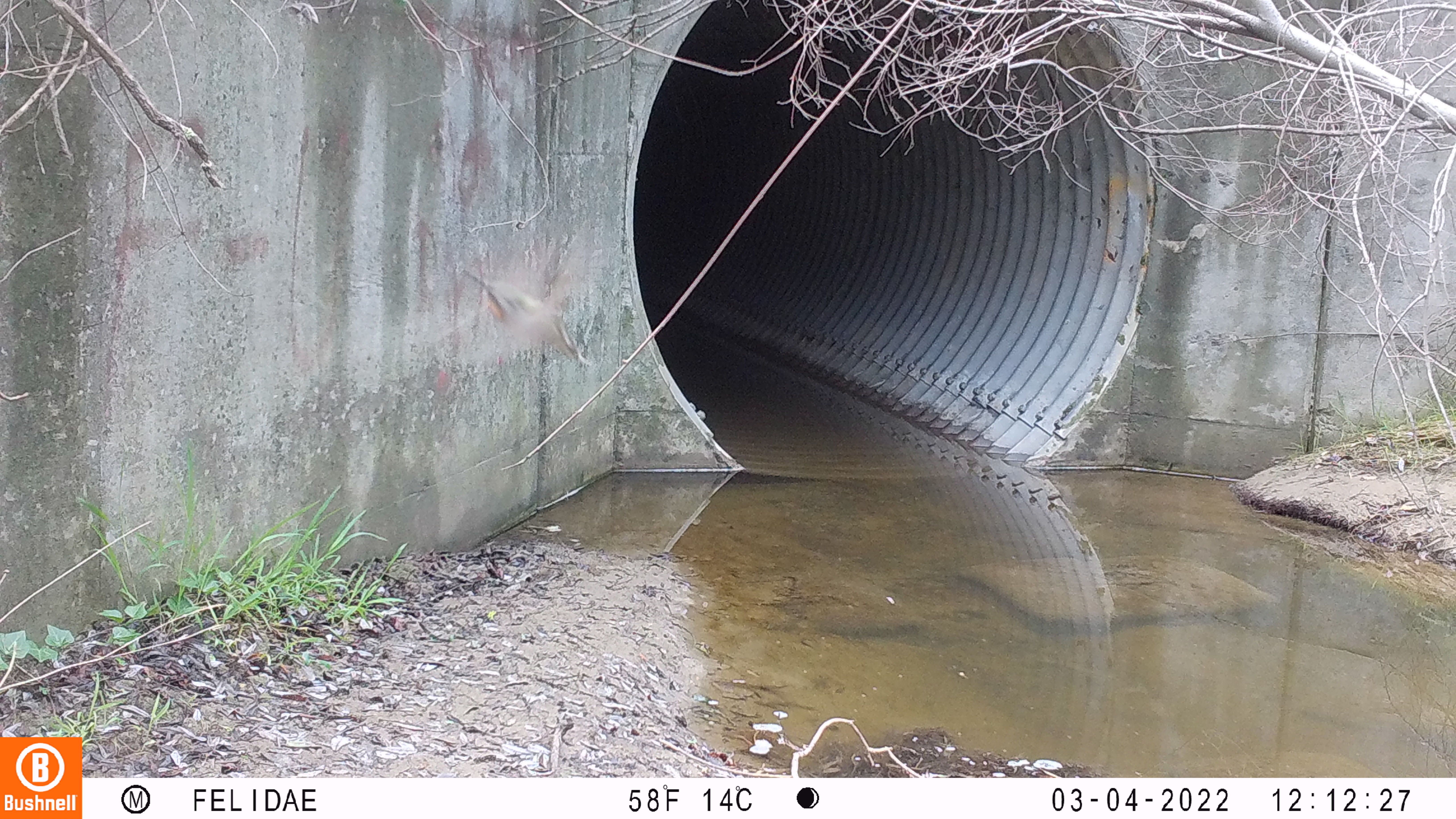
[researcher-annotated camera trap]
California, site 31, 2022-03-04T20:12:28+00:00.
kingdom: Animalia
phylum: Chordata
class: Aves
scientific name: Aves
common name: bird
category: unknown bird